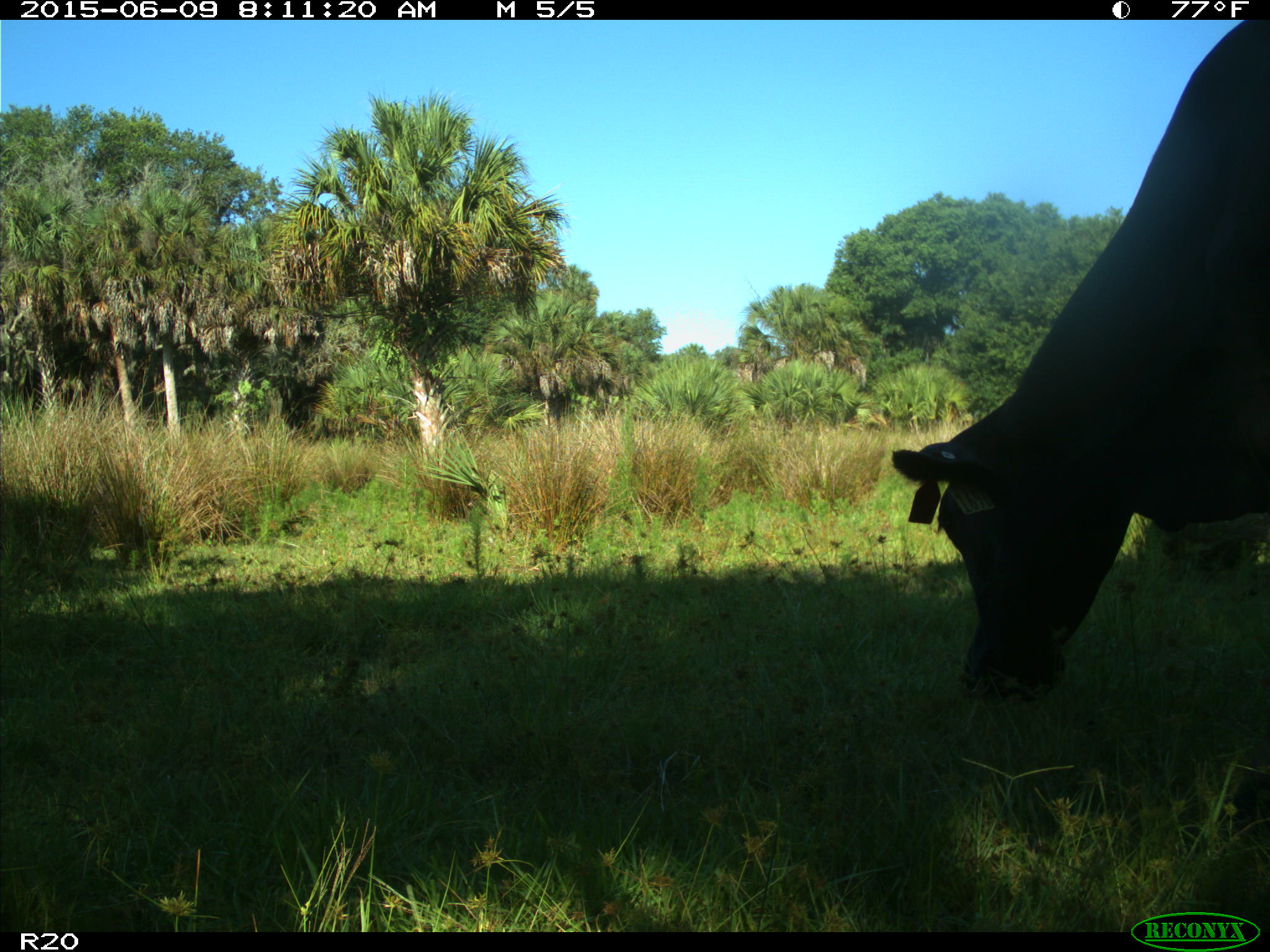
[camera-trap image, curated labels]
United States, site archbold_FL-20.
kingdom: Animalia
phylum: Chordata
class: Mammalia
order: Artiodactyla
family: Bovidae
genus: Bos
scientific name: Bos taurus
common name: domestic cow